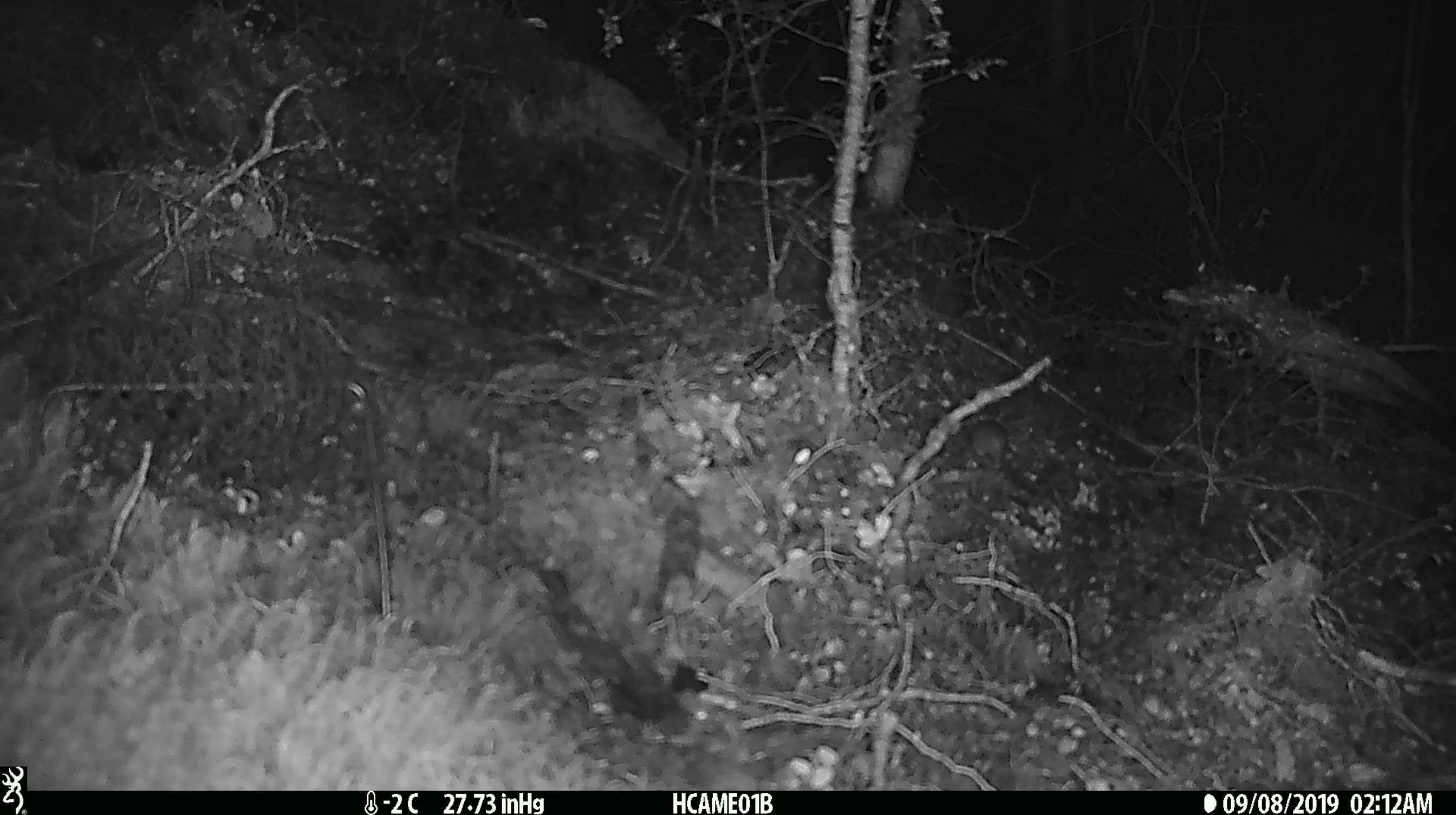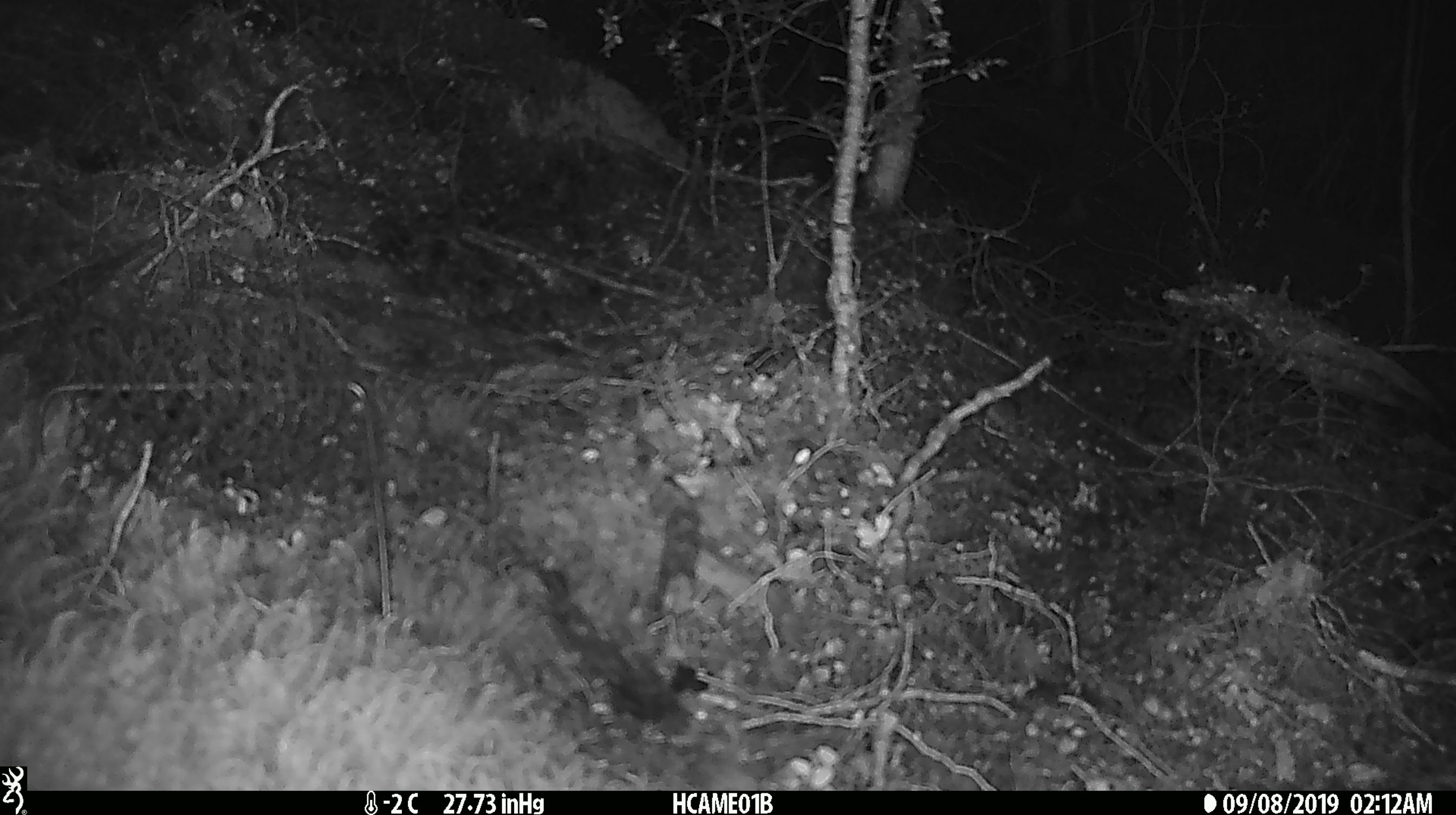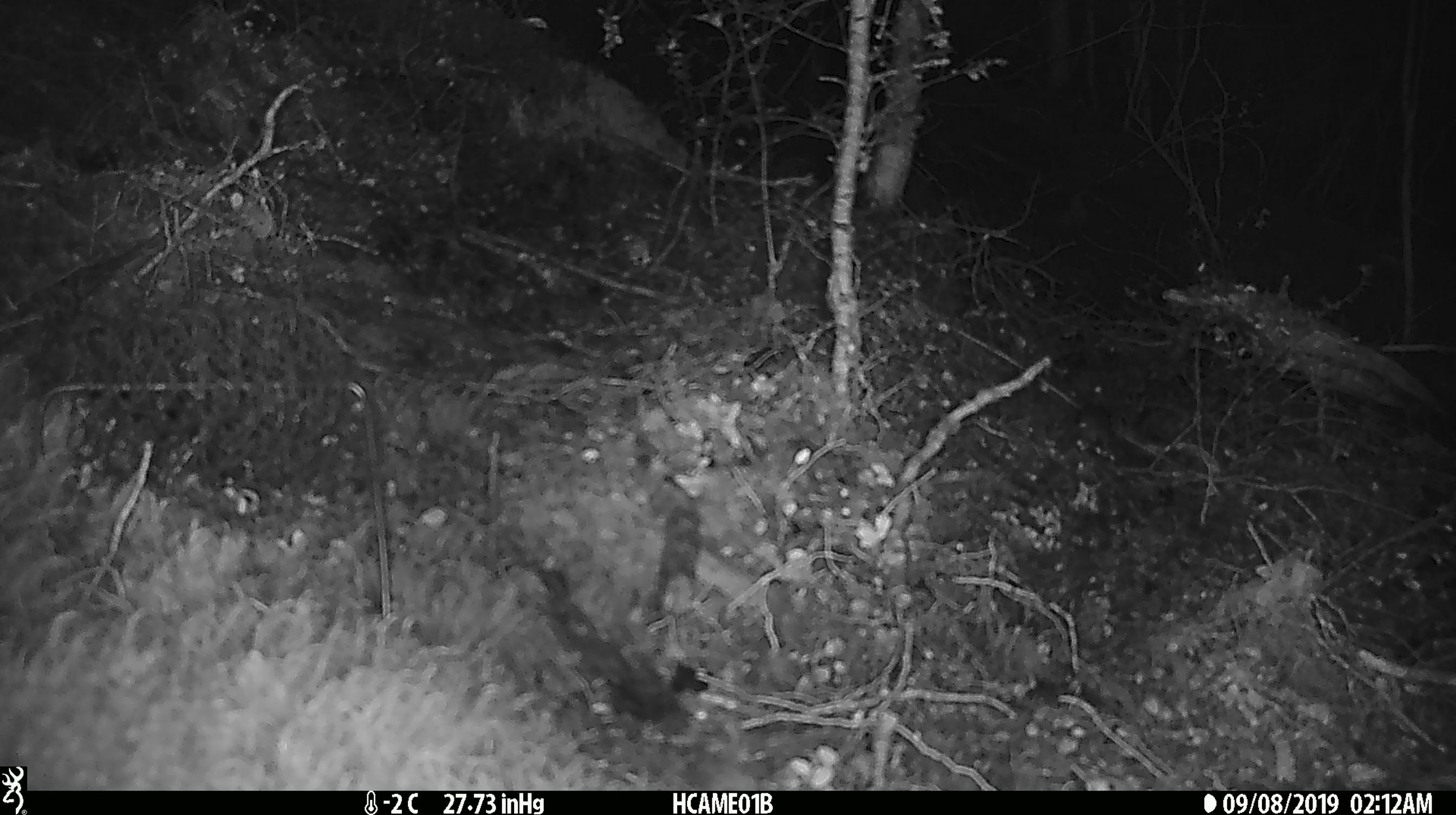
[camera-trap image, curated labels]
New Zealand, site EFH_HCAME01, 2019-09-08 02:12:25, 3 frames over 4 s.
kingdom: Animalia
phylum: Chordata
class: Mammalia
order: Rodentia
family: Muridae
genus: Mus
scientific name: Mus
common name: mouse